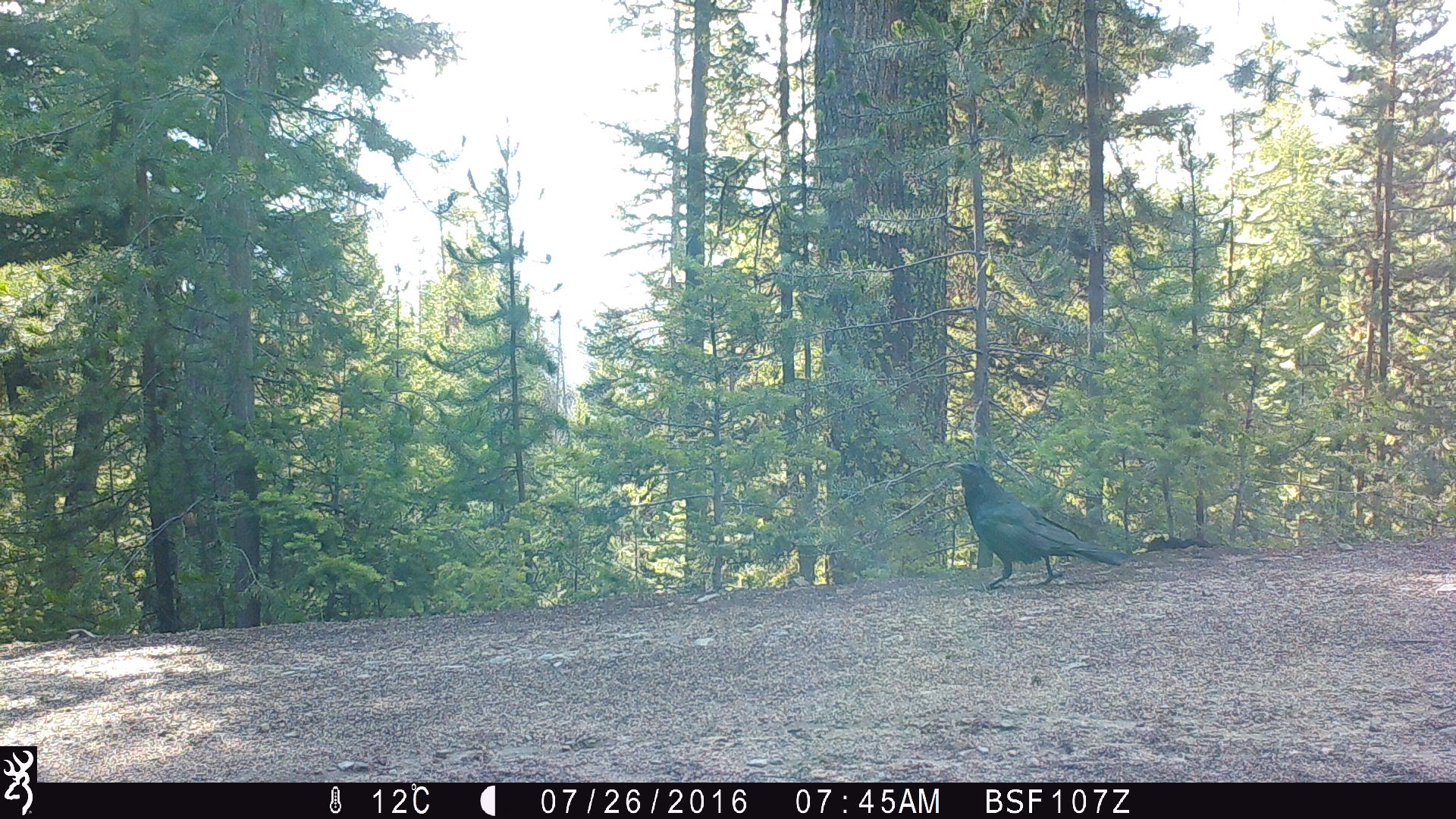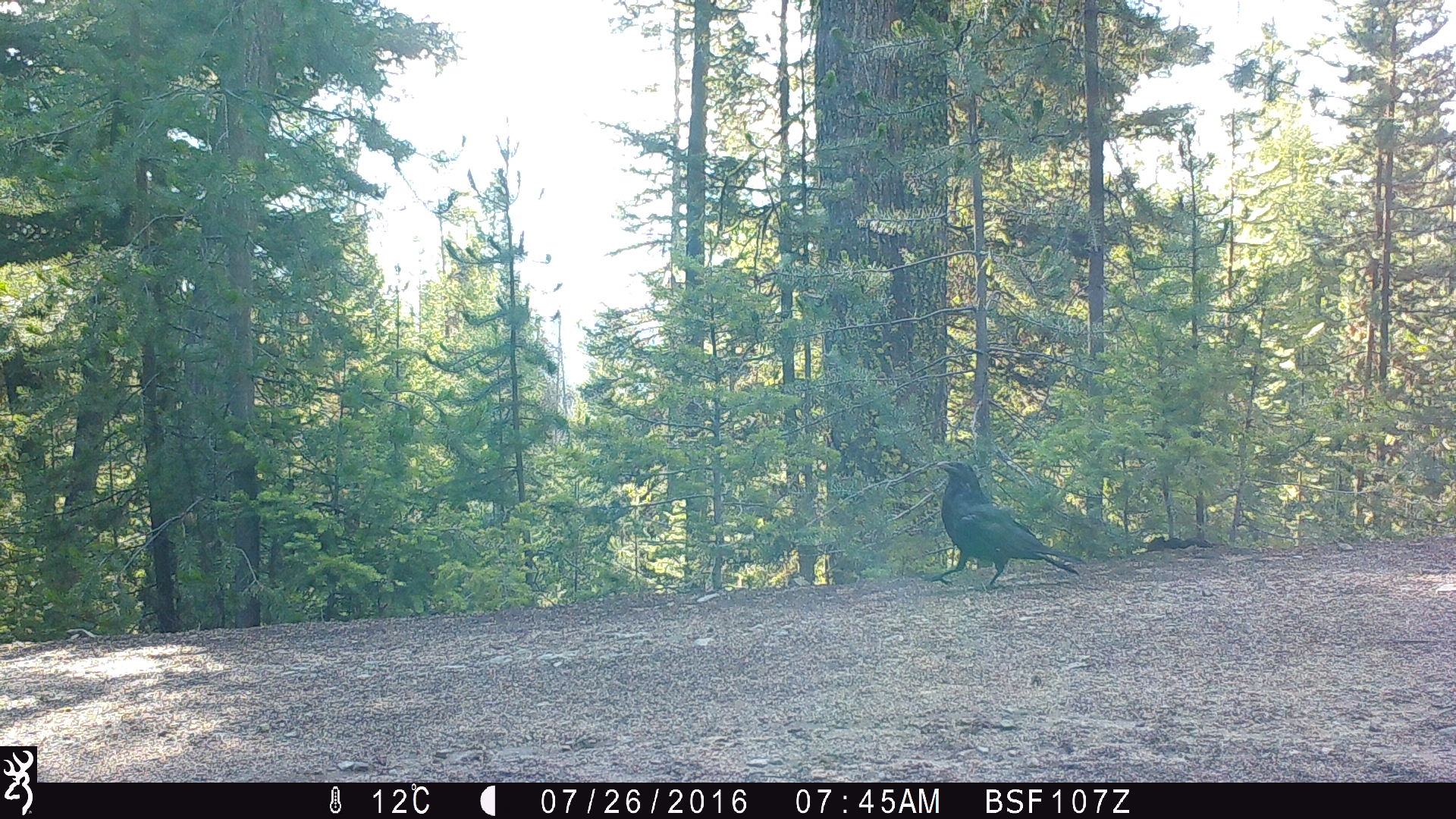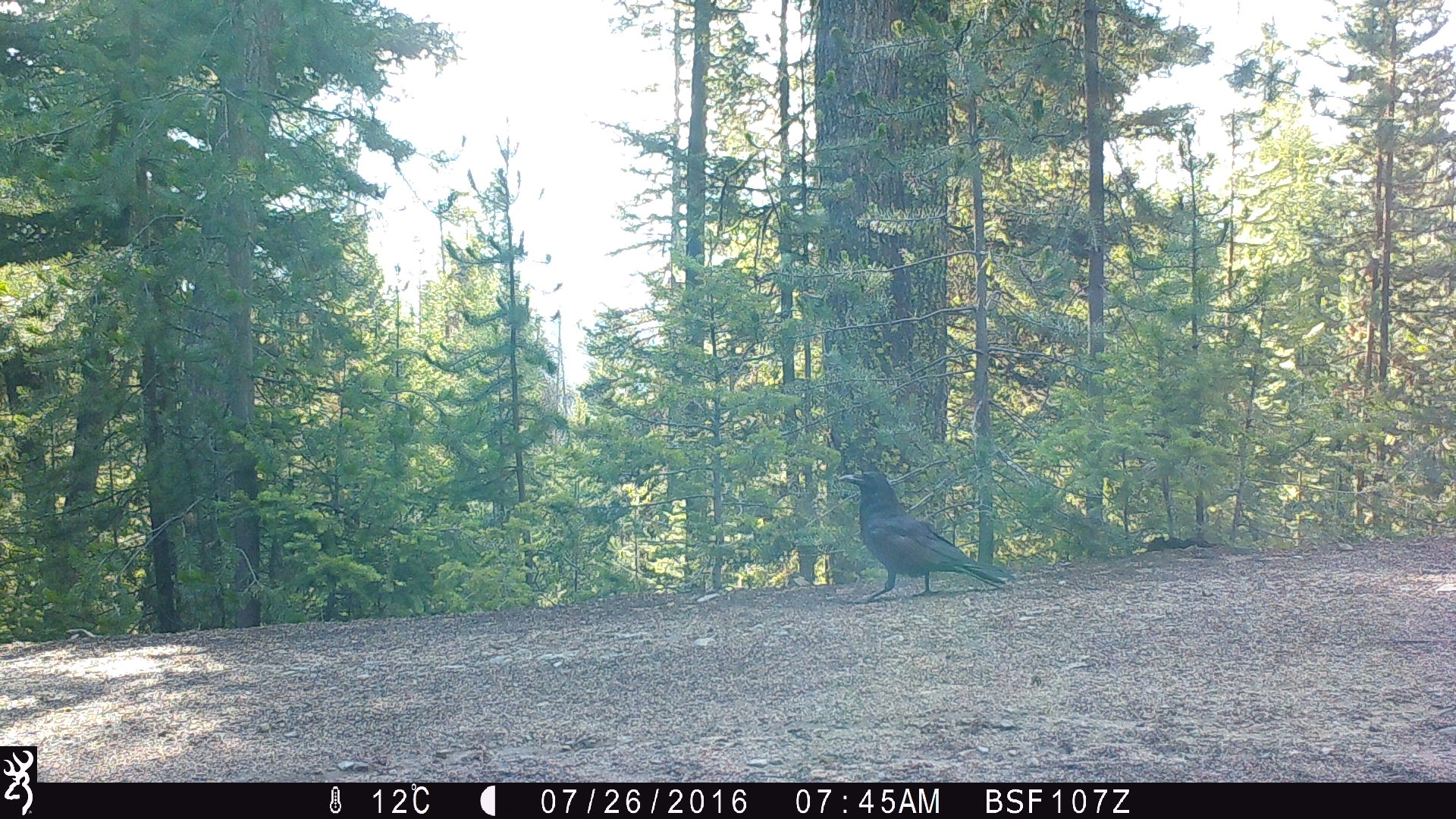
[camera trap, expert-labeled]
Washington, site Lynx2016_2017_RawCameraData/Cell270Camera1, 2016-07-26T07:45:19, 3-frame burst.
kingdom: Animalia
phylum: Chordata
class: Aves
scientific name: Aves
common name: birds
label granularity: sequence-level